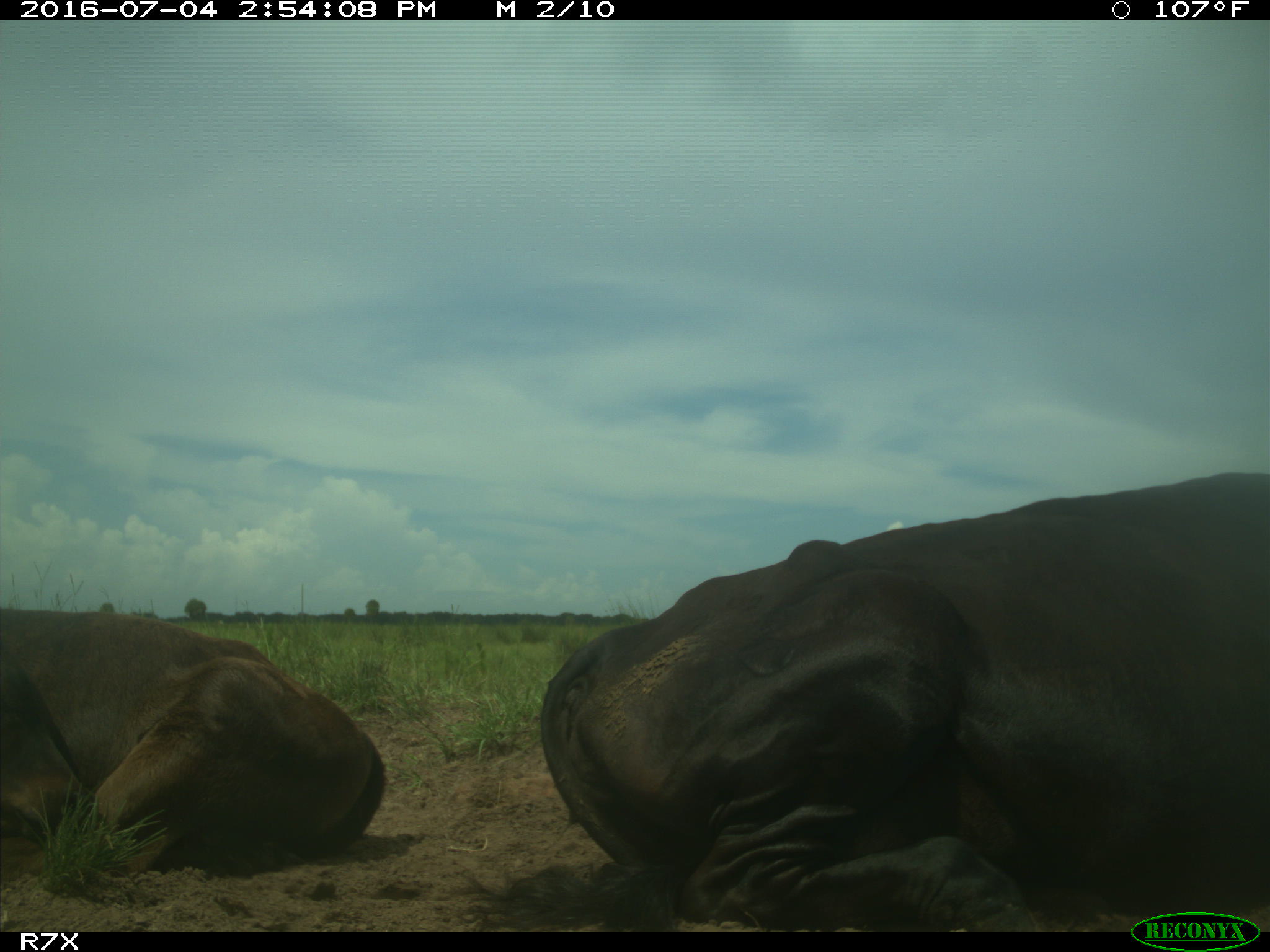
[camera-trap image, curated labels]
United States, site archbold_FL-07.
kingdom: Animalia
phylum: Chordata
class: Mammalia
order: Artiodactyla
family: Bovidae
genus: Bos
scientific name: Bos taurus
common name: domestic cow